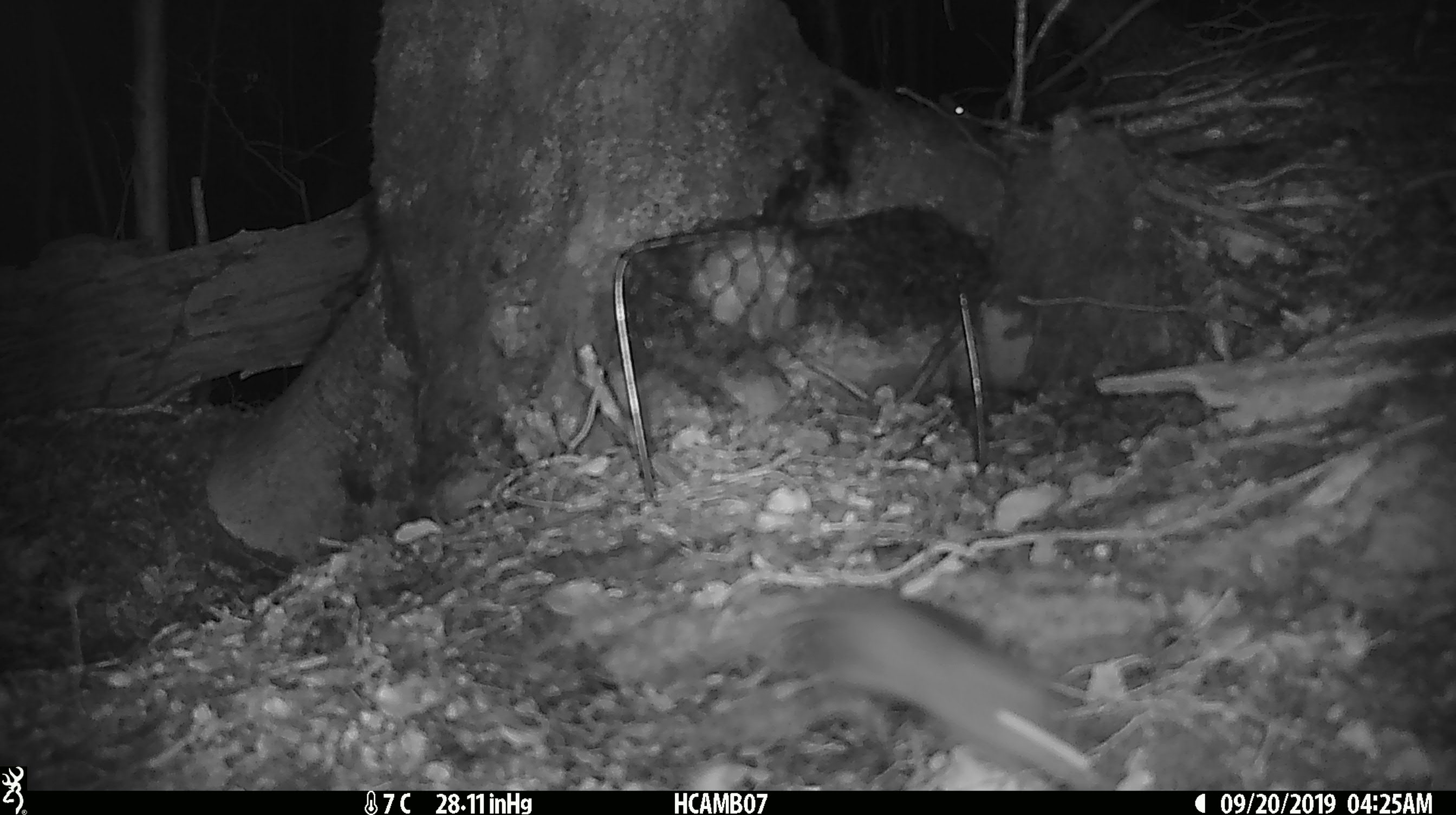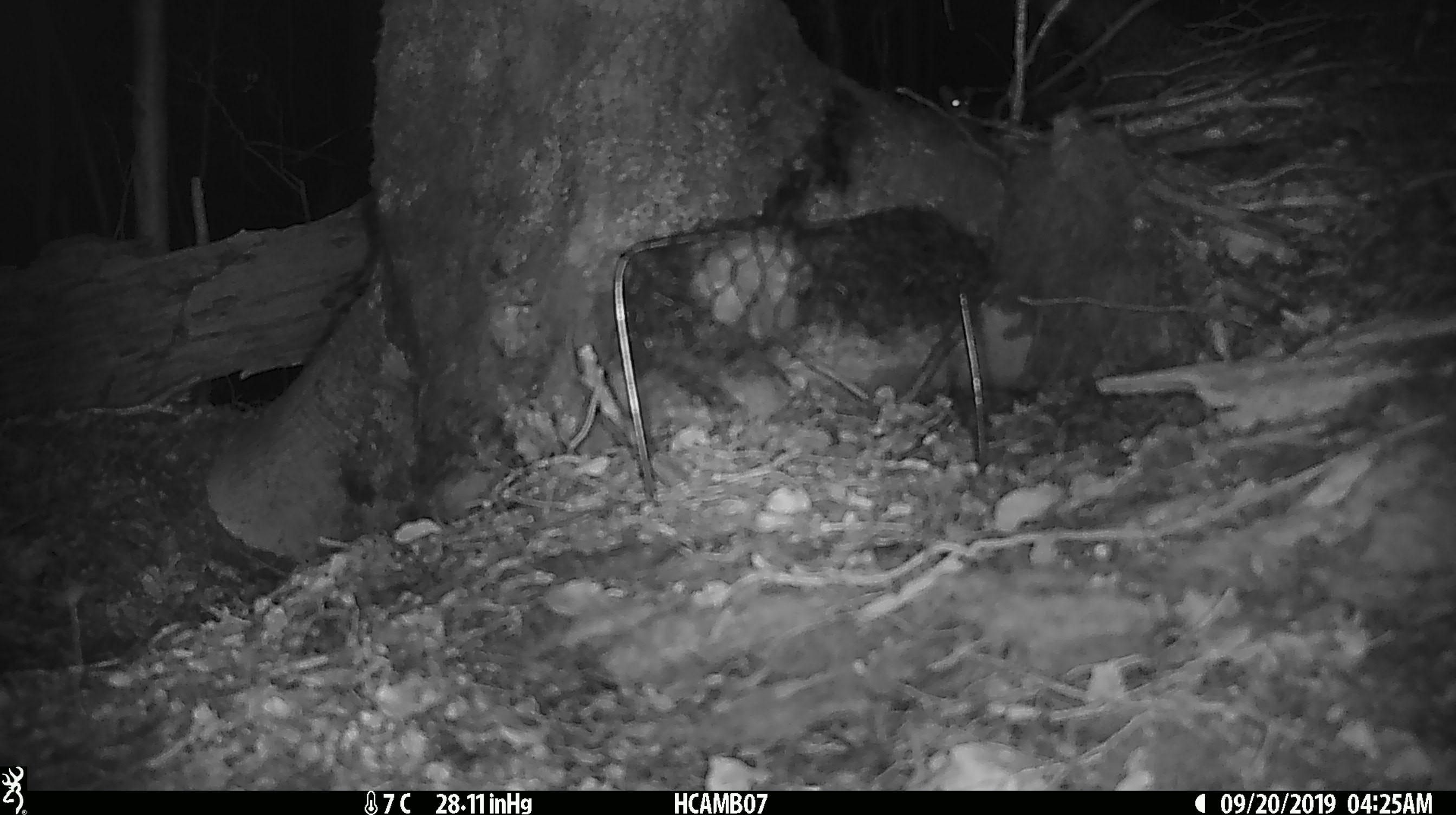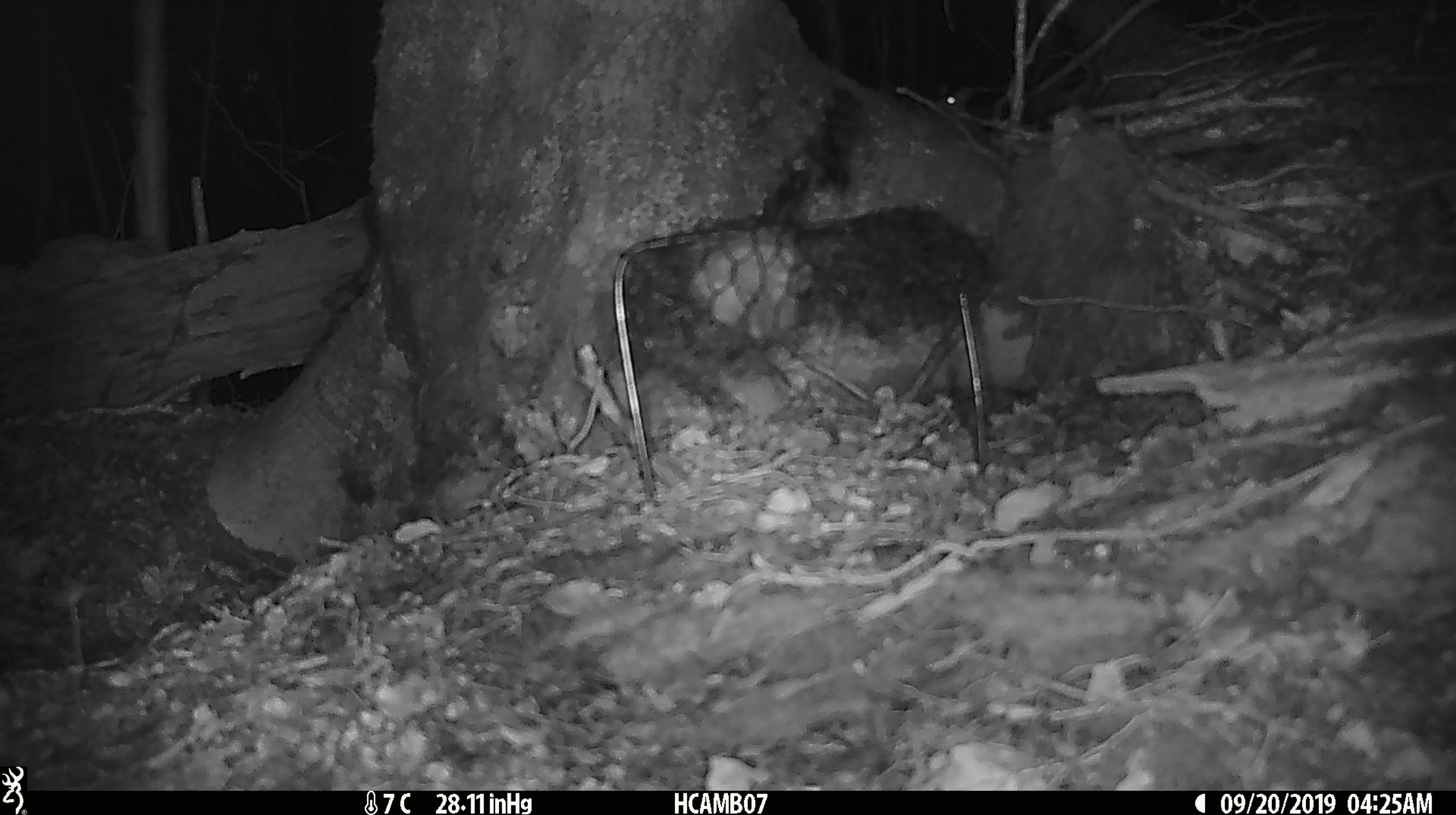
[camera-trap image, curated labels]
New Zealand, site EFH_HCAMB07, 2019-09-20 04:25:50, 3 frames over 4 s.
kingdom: Animalia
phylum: Chordata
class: Mammalia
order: Rodentia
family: Muridae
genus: Mus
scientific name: Mus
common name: mouse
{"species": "mouse (Mus)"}